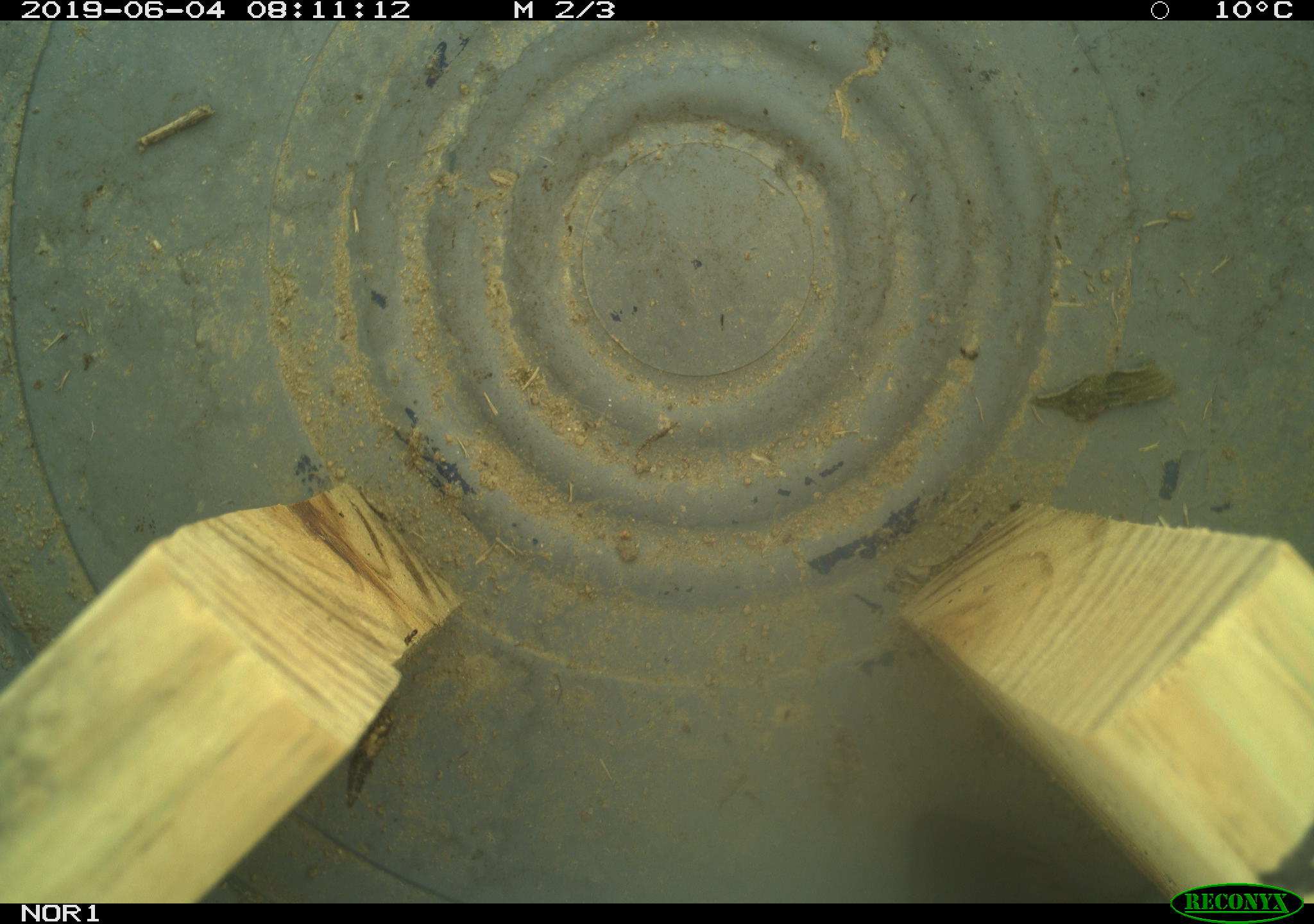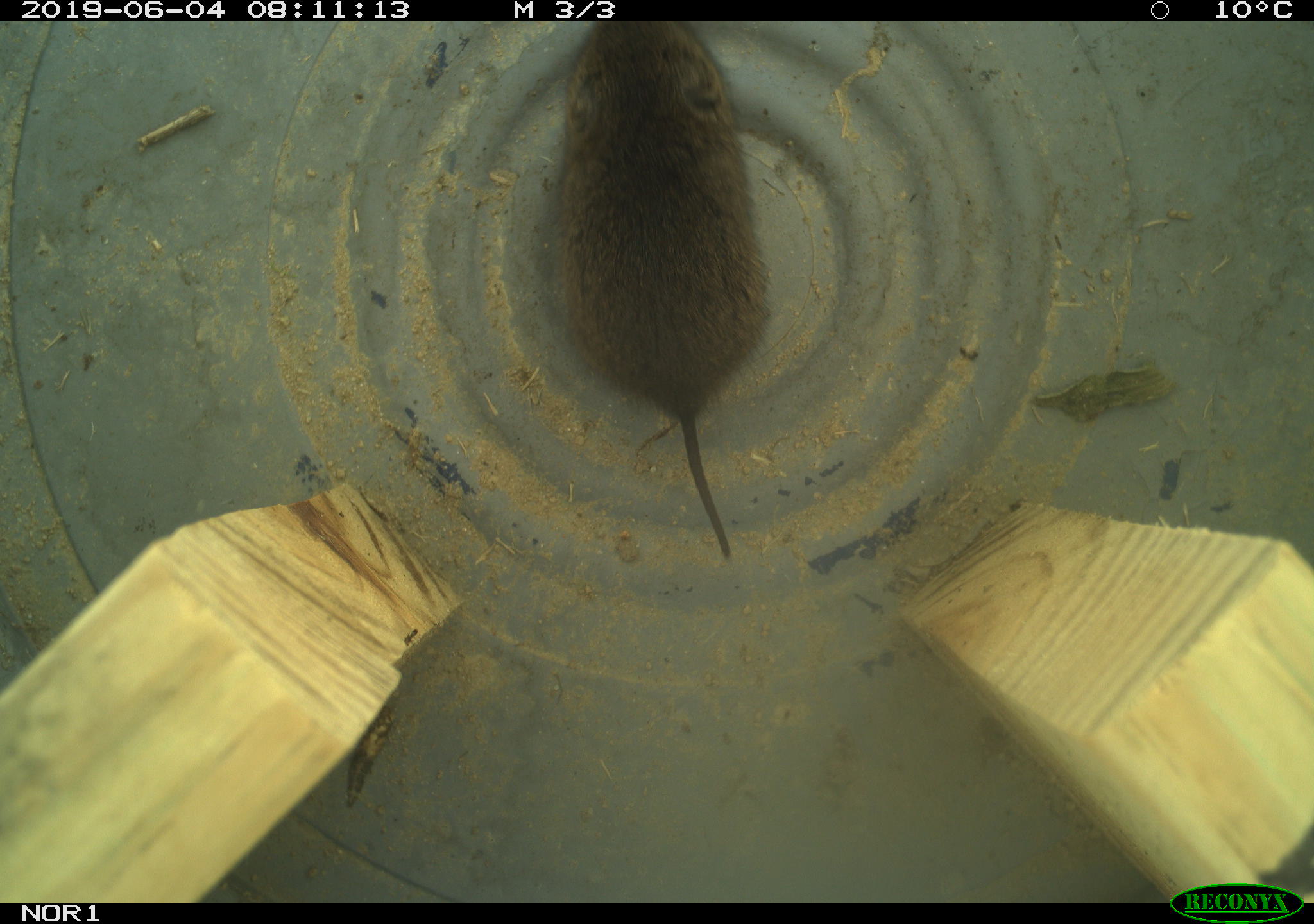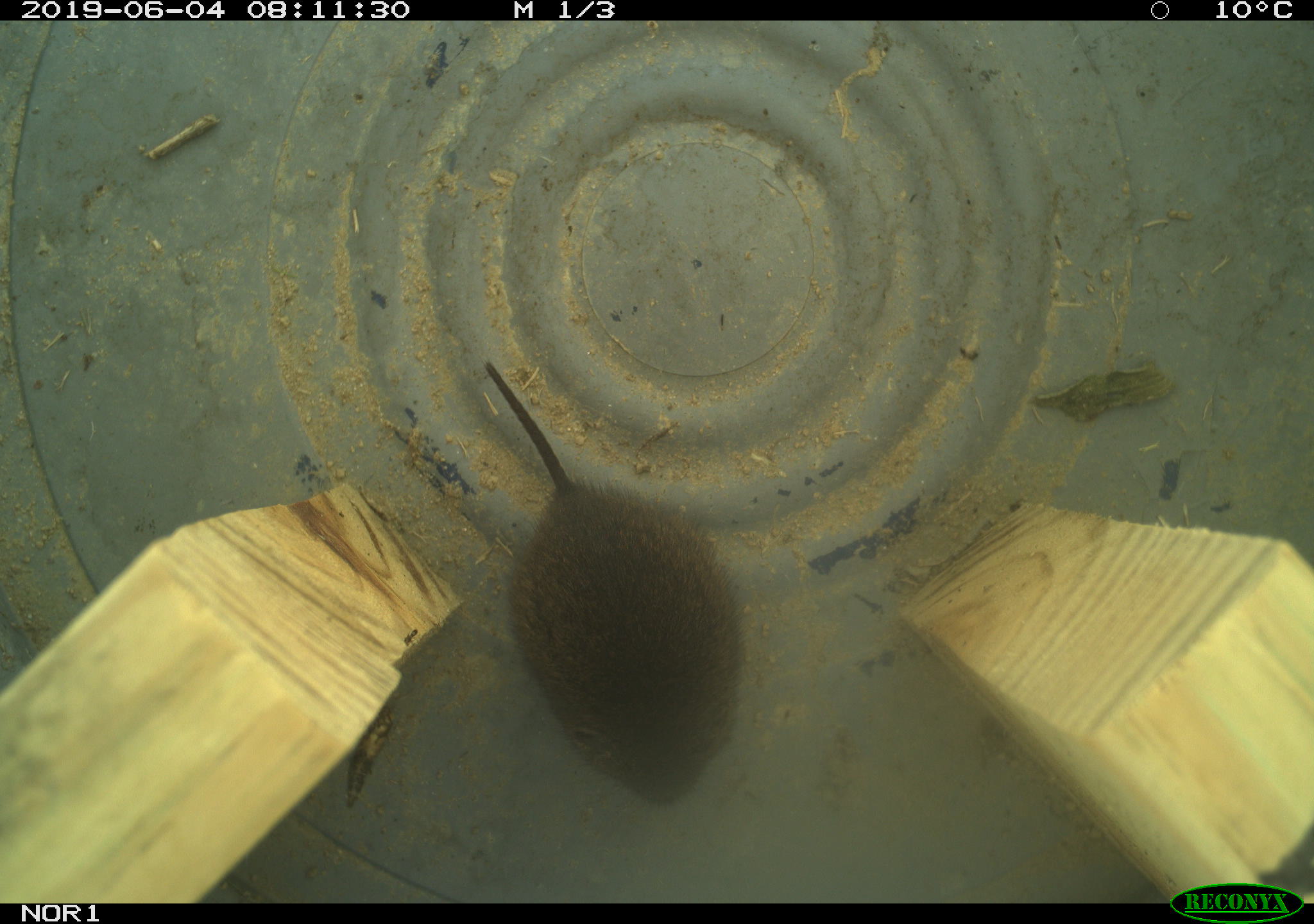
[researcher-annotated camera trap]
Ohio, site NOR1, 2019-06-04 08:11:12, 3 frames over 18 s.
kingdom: Animalia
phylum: Chordata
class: Mammalia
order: Rodentia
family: Cricetidae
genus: Microtus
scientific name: Microtus pennsylvanicus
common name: meadow vole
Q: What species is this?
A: Meadow vole (Microtus pennsylvanicus).